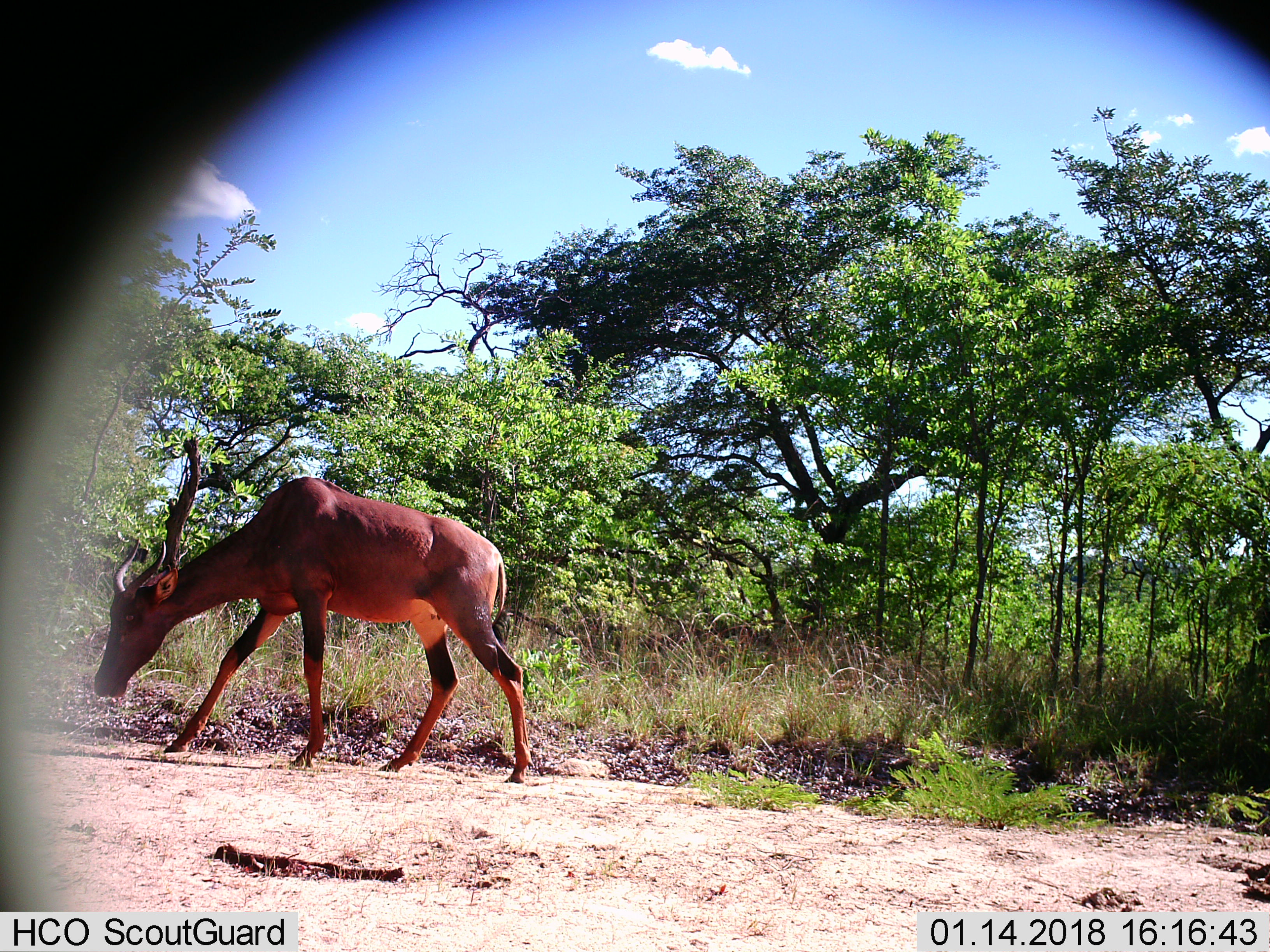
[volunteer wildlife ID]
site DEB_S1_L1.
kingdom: Animalia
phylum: Chordata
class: Mammalia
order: Artiodactyla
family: Bovidae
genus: Damaliscus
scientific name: Damaliscus lunatus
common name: tsessebe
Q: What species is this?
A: Tsessebe (Damaliscus lunatus).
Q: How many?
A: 1.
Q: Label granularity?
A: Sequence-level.